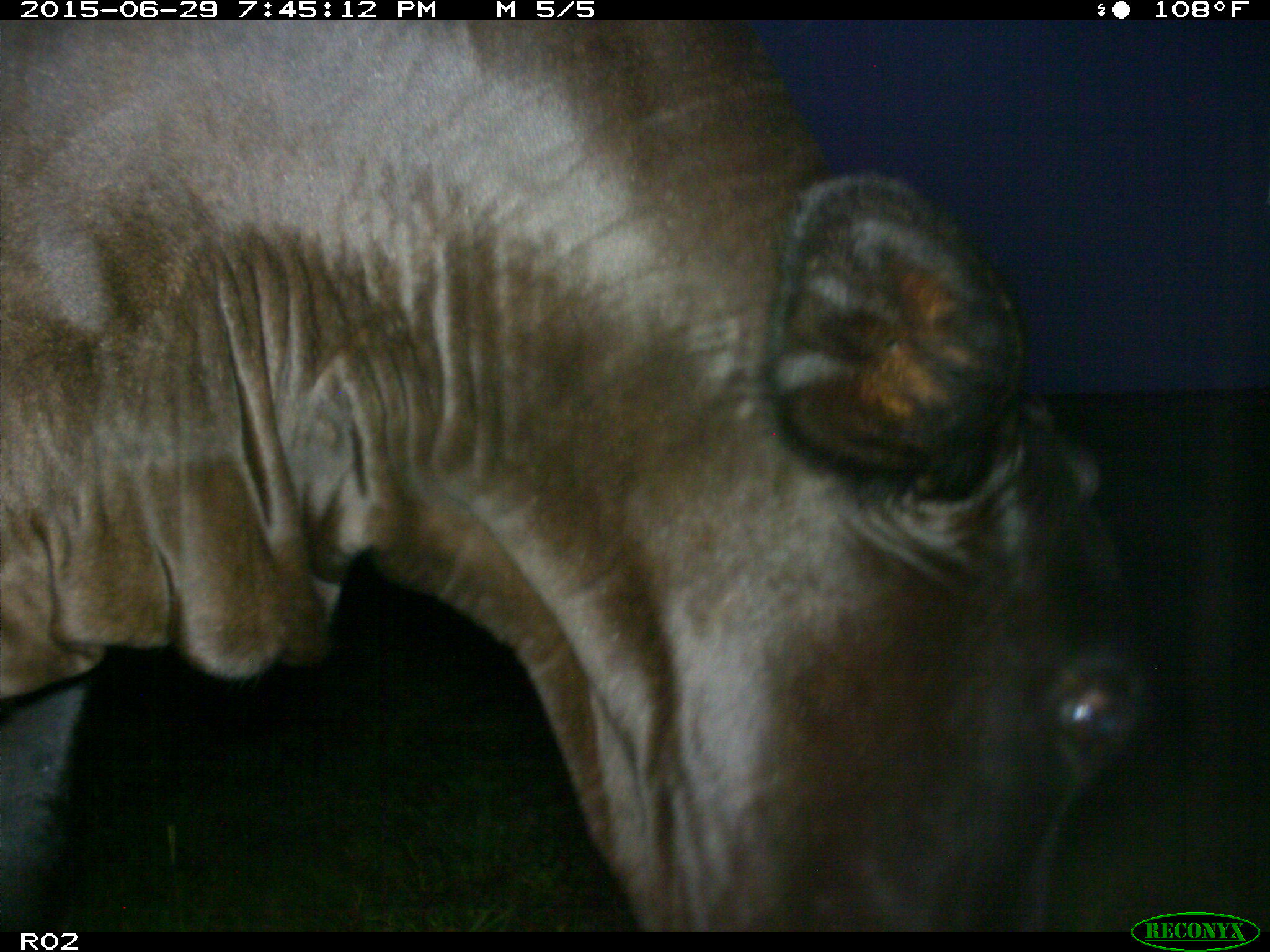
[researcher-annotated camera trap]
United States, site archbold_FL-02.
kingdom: Animalia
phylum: Chordata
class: Mammalia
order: Artiodactyla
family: Bovidae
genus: Bos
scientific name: Bos taurus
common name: domestic cow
Bos taurus (domestic cow).